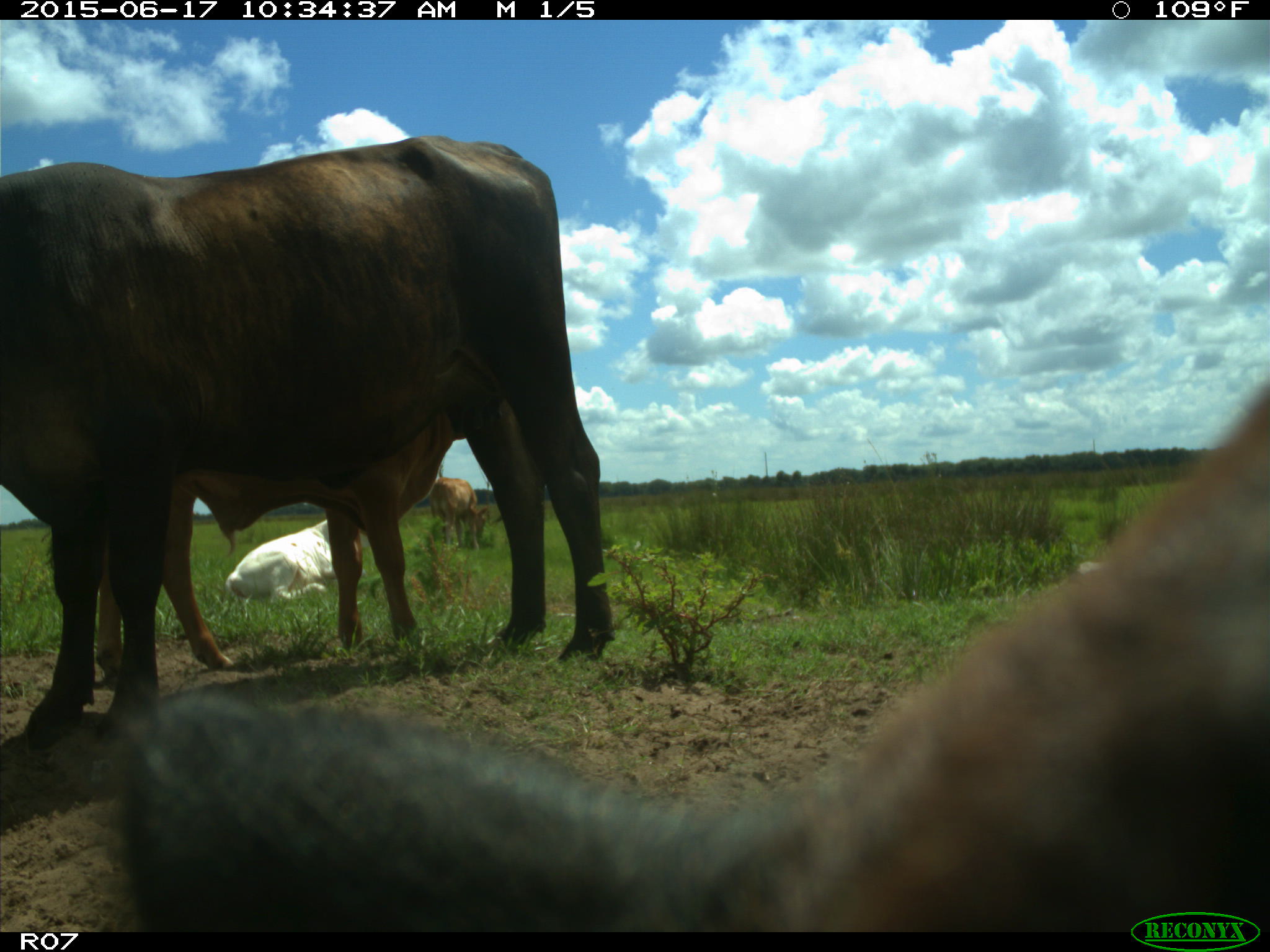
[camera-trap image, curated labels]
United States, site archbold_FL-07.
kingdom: Animalia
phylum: Chordata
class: Mammalia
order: Artiodactyla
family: Bovidae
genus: Bos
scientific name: Bos taurus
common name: domestic cow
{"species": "Bos taurus (domestic cow)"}